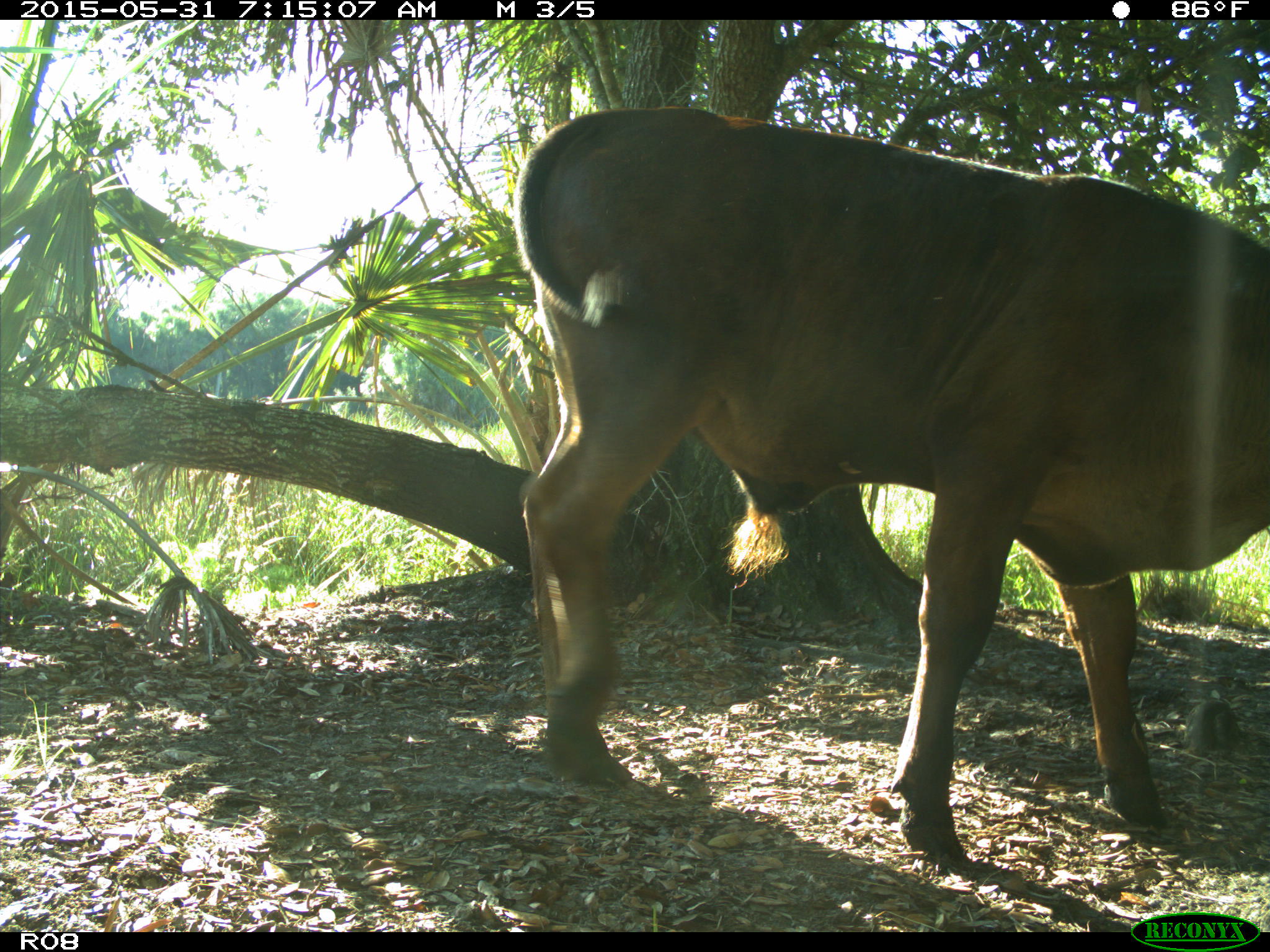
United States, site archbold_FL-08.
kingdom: Animalia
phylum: Chordata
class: Mammalia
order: Artiodactyla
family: Bovidae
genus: Bos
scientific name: Bos taurus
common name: domestic cow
Bos taurus (domestic cow).